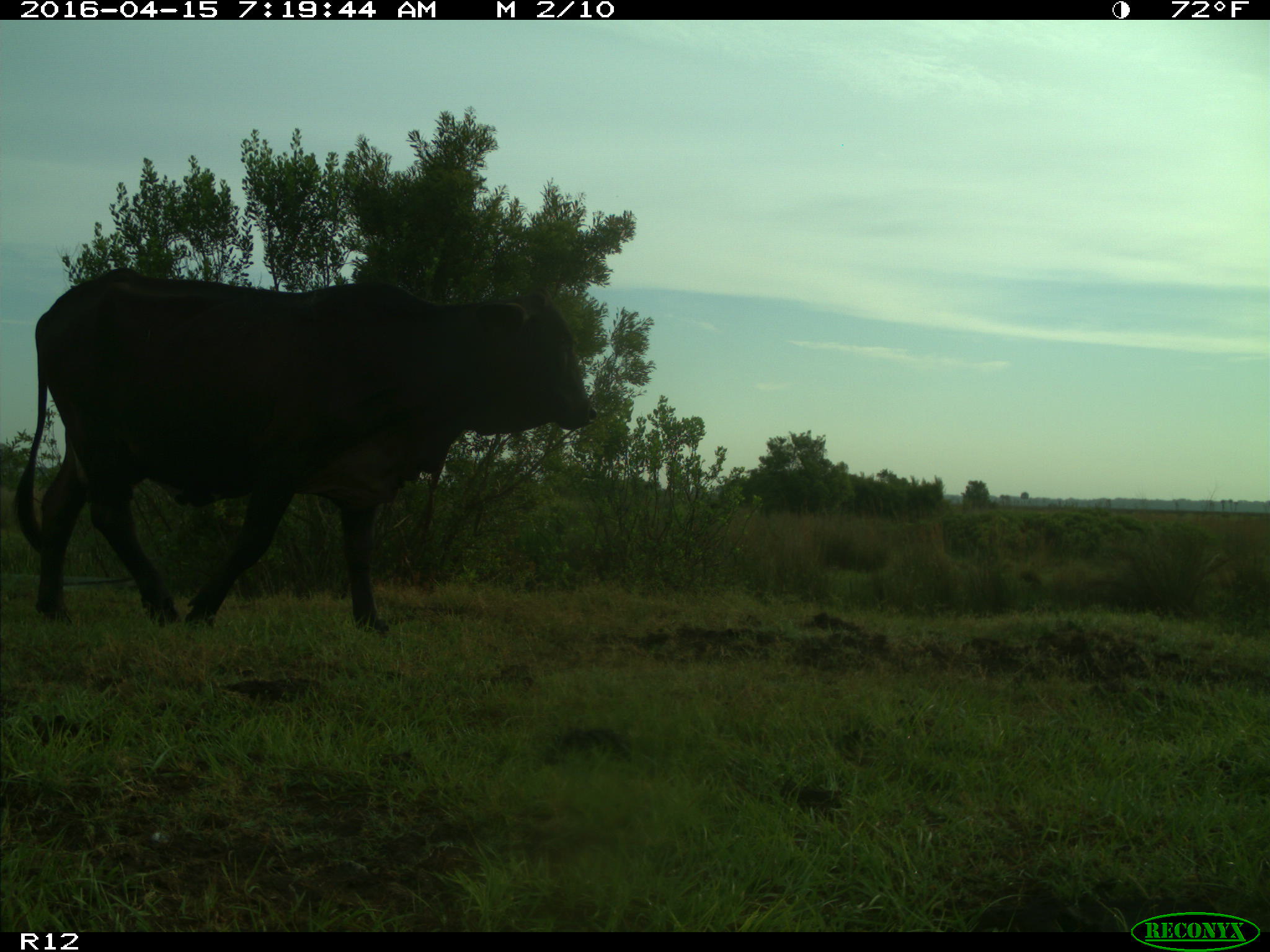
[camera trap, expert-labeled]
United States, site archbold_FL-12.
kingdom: Animalia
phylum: Chordata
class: Mammalia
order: Artiodactyla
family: Bovidae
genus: Bos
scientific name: Bos taurus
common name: domestic cow